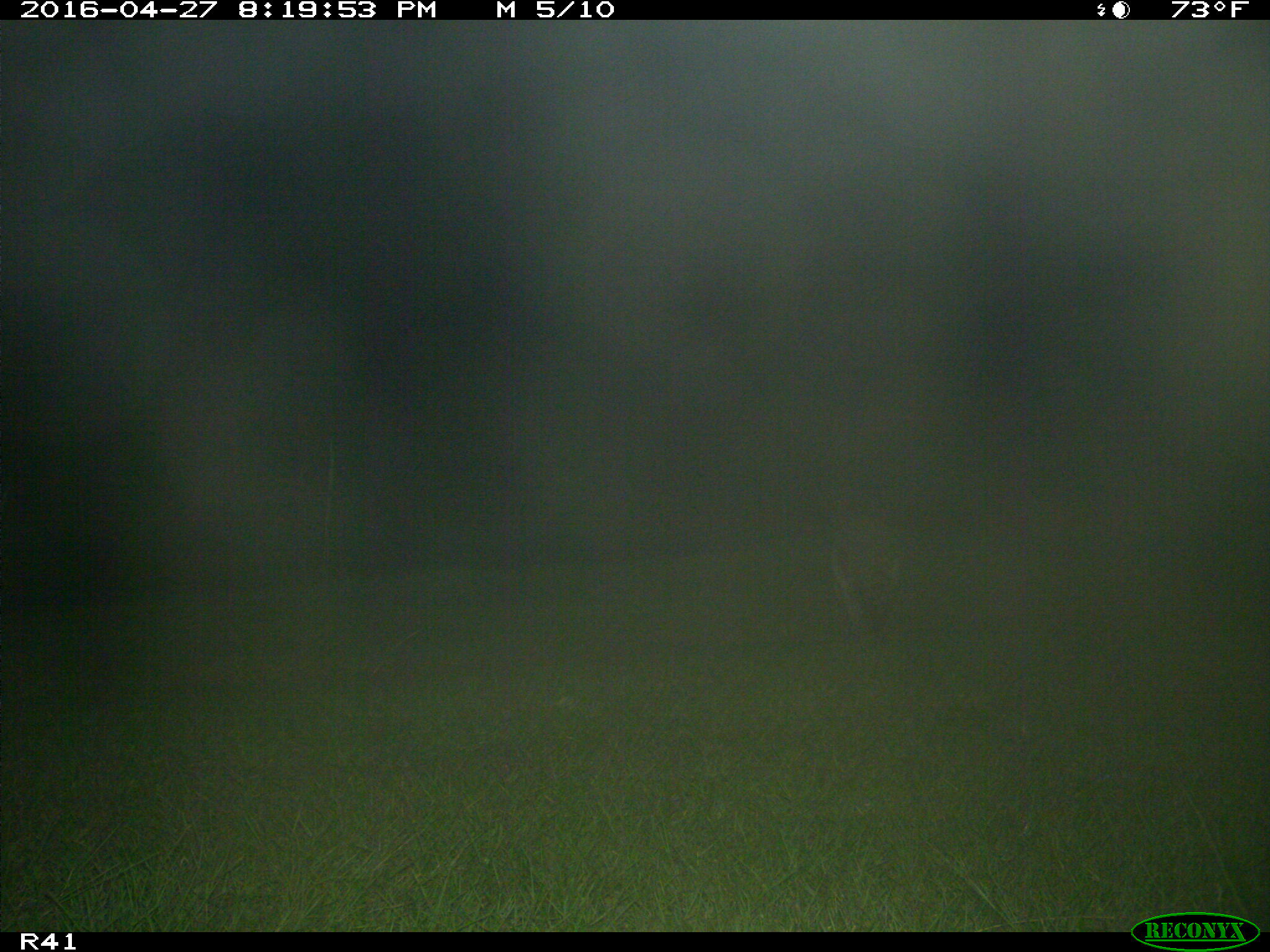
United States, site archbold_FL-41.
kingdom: Animalia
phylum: Chordata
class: Mammalia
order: Carnivora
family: Procyonidae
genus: Procyon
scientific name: Procyon lotor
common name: common raccoon